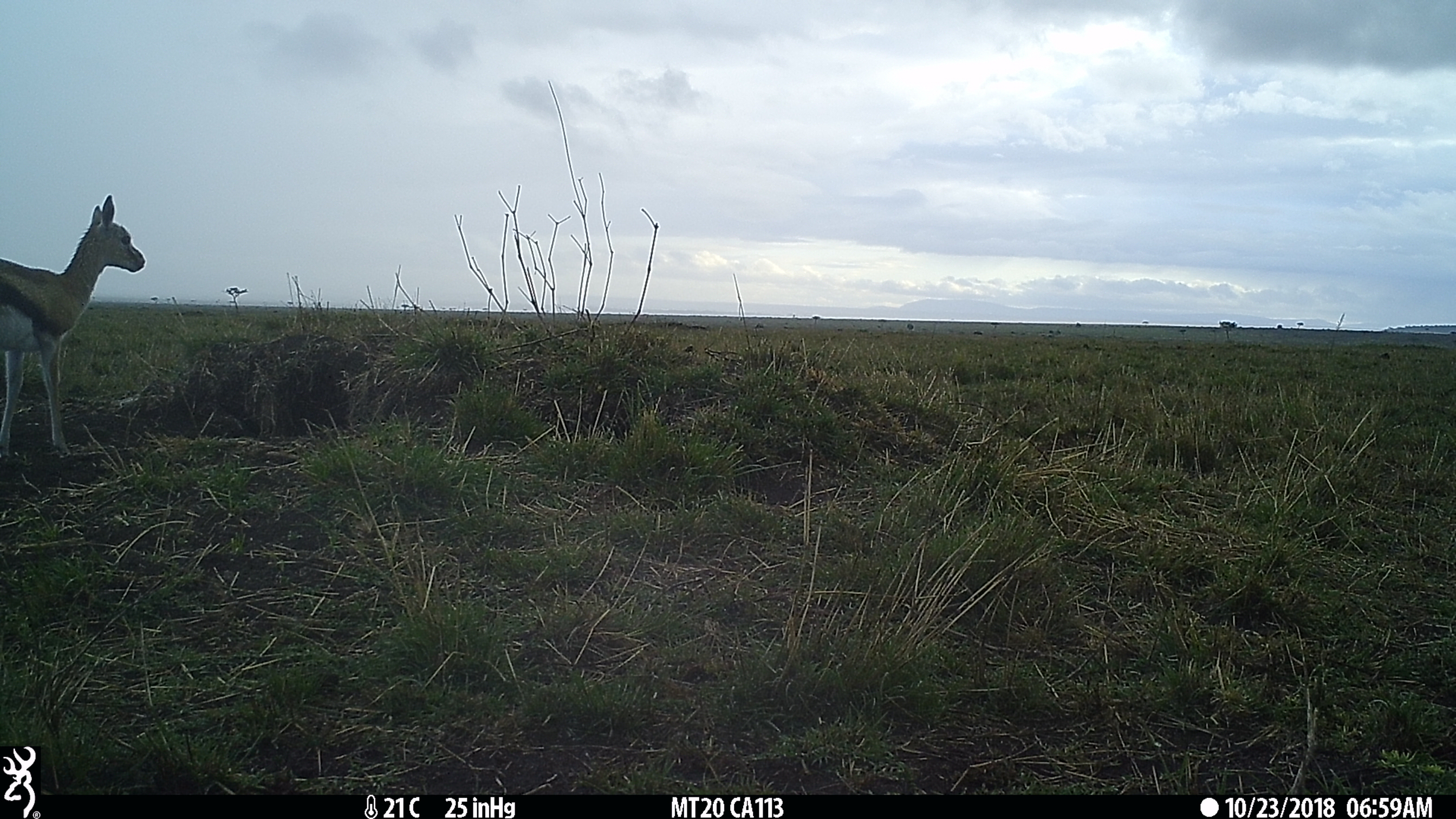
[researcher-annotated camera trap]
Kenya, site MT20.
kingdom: Animalia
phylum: Chordata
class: Mammalia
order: Artiodactyla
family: Bovidae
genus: Eudorcas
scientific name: Eudorcas thomsonii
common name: thomon's gazelle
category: gazelle thomsons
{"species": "gazelle thomsons (thomon's gazelle) (Eudorcas thomsonii)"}